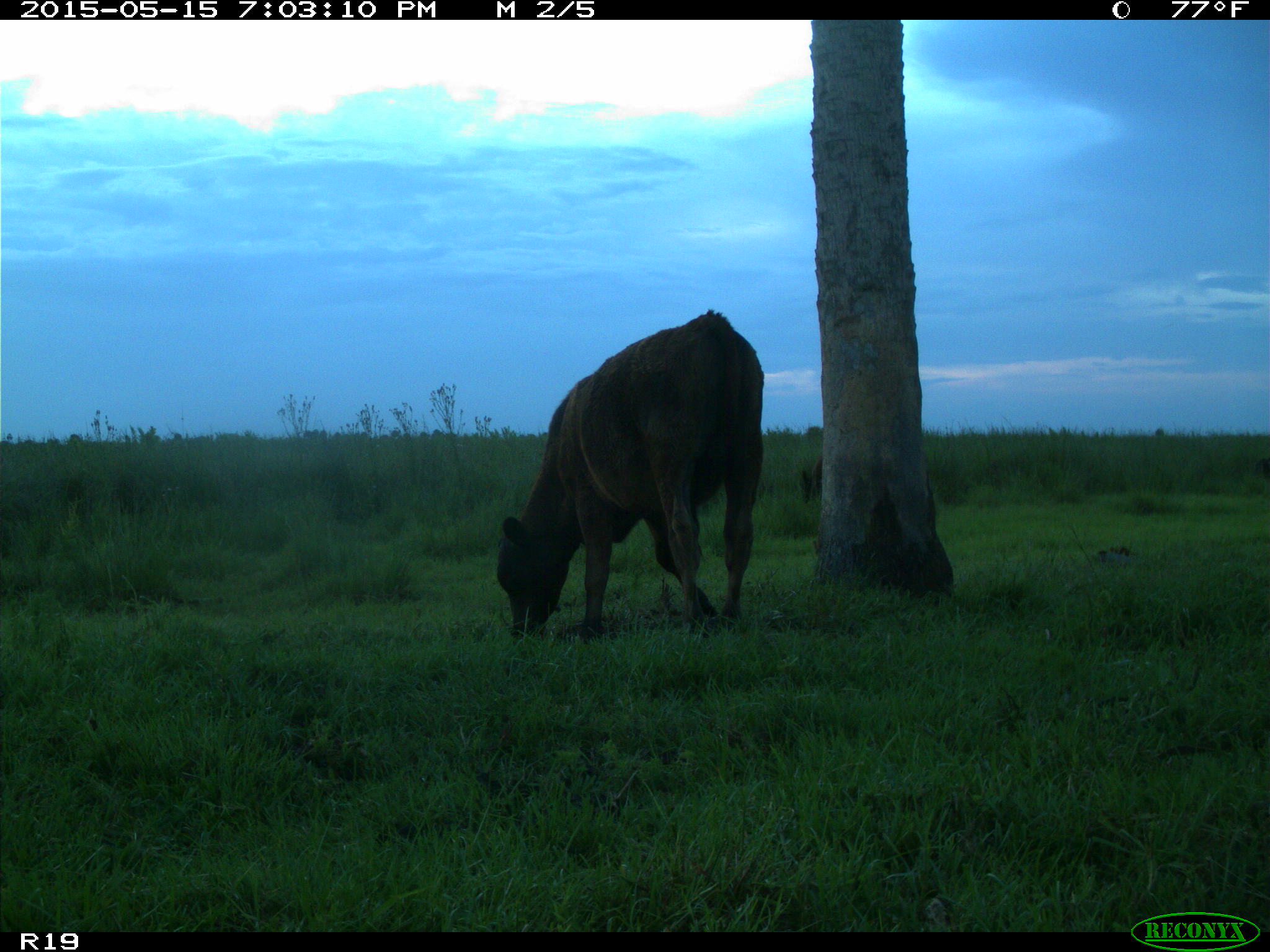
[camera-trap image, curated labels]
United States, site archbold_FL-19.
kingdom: Animalia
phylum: Chordata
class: Mammalia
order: Artiodactyla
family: Bovidae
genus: Bos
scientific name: Bos taurus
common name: domestic cow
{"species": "Bos taurus (domestic cow)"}